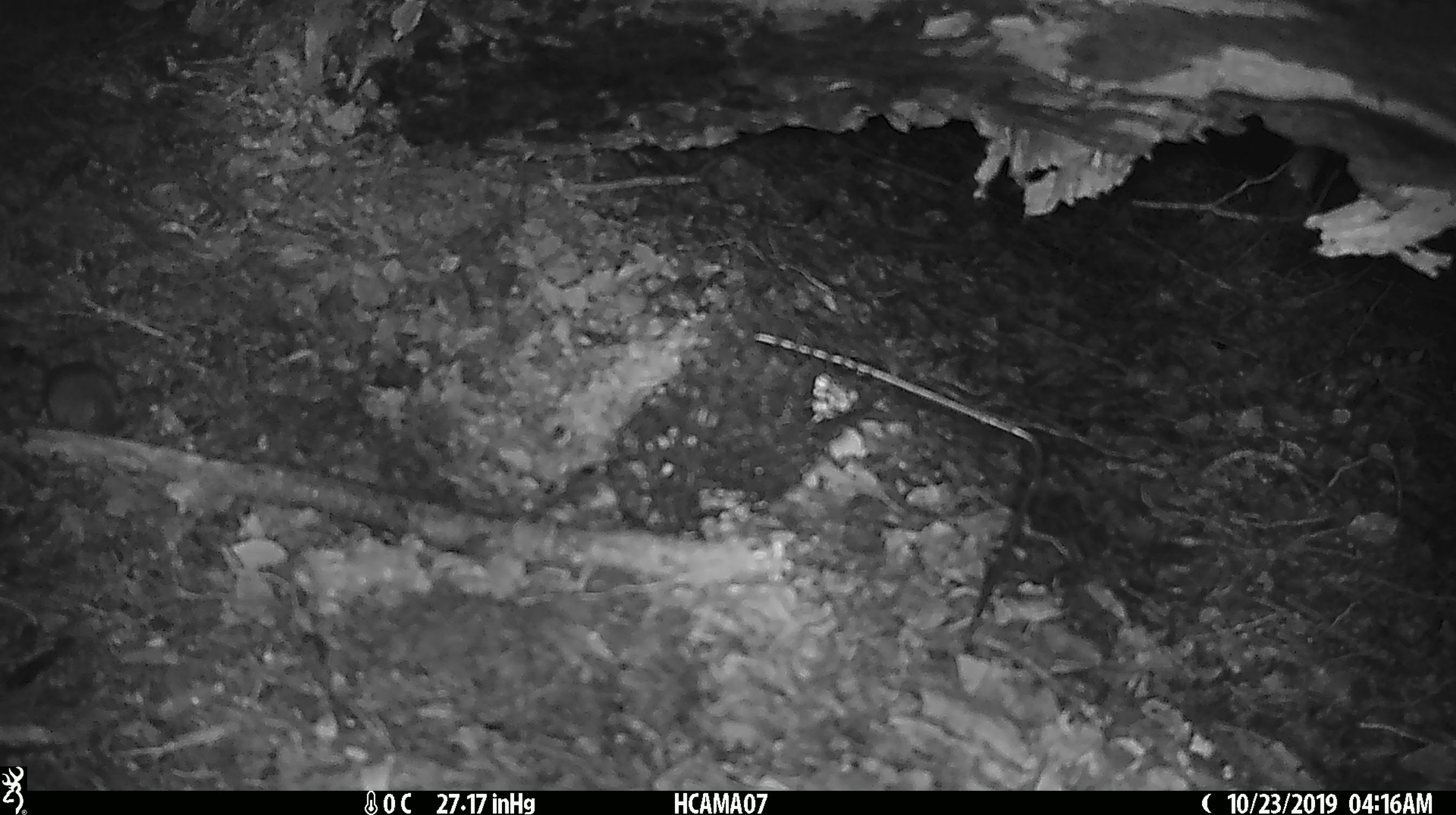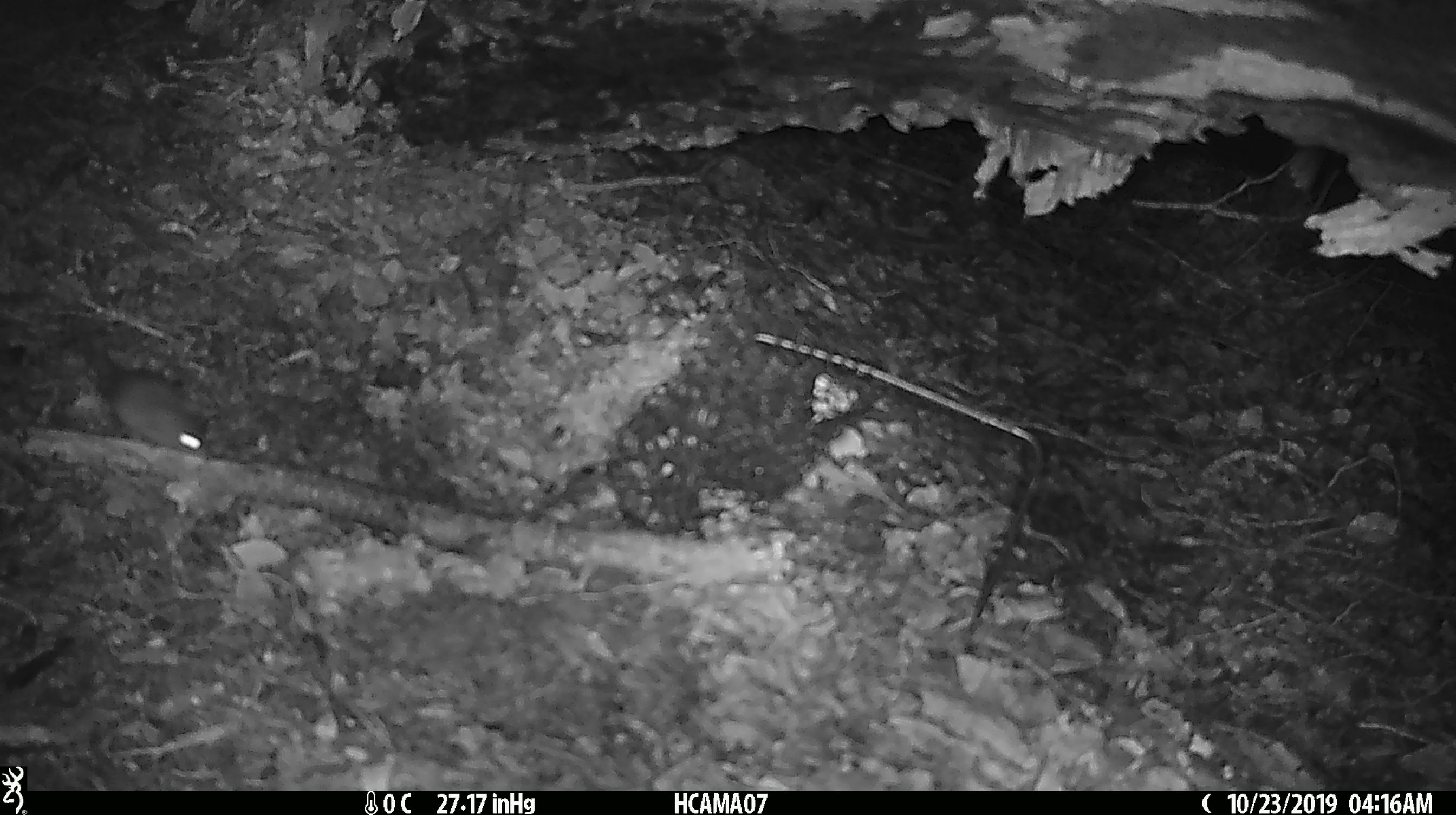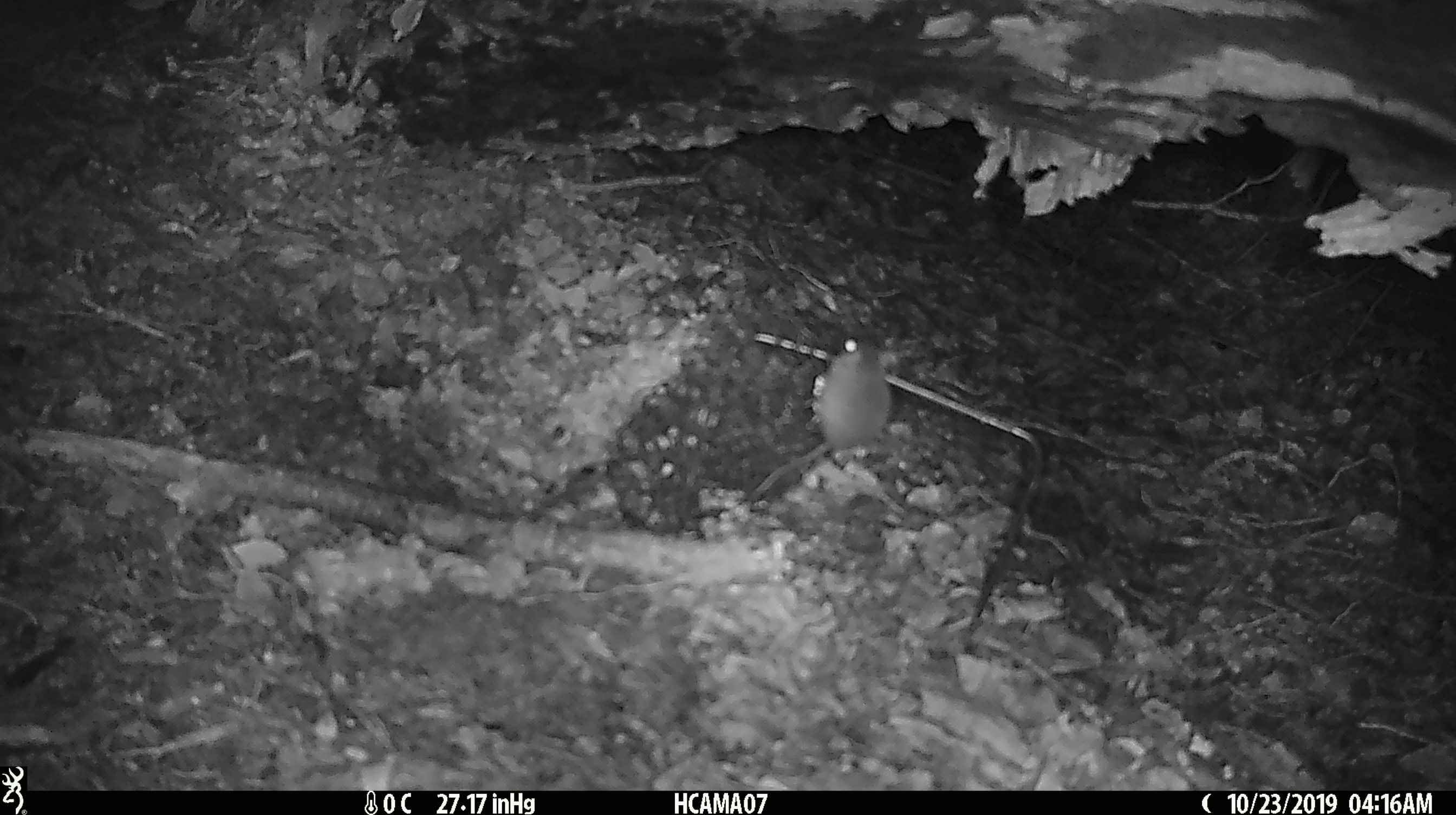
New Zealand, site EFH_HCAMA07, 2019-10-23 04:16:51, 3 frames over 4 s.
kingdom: Animalia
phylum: Chordata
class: Mammalia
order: Rodentia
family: Muridae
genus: Mus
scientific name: Mus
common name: mouse